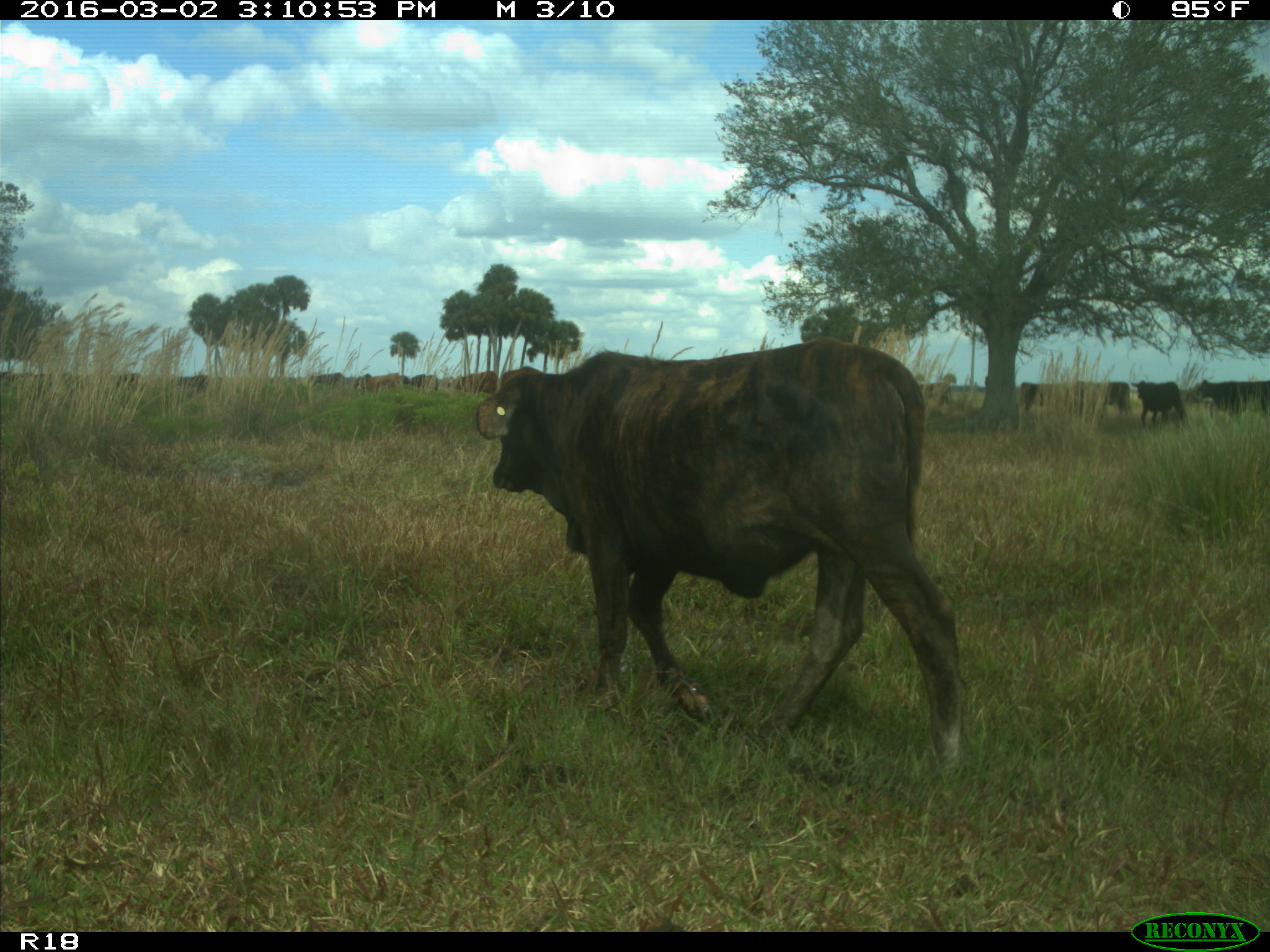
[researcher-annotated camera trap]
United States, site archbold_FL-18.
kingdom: Animalia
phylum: Chordata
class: Mammalia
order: Artiodactyla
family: Bovidae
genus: Bos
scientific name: Bos taurus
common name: domestic cow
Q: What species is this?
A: Bos taurus (domestic cow).